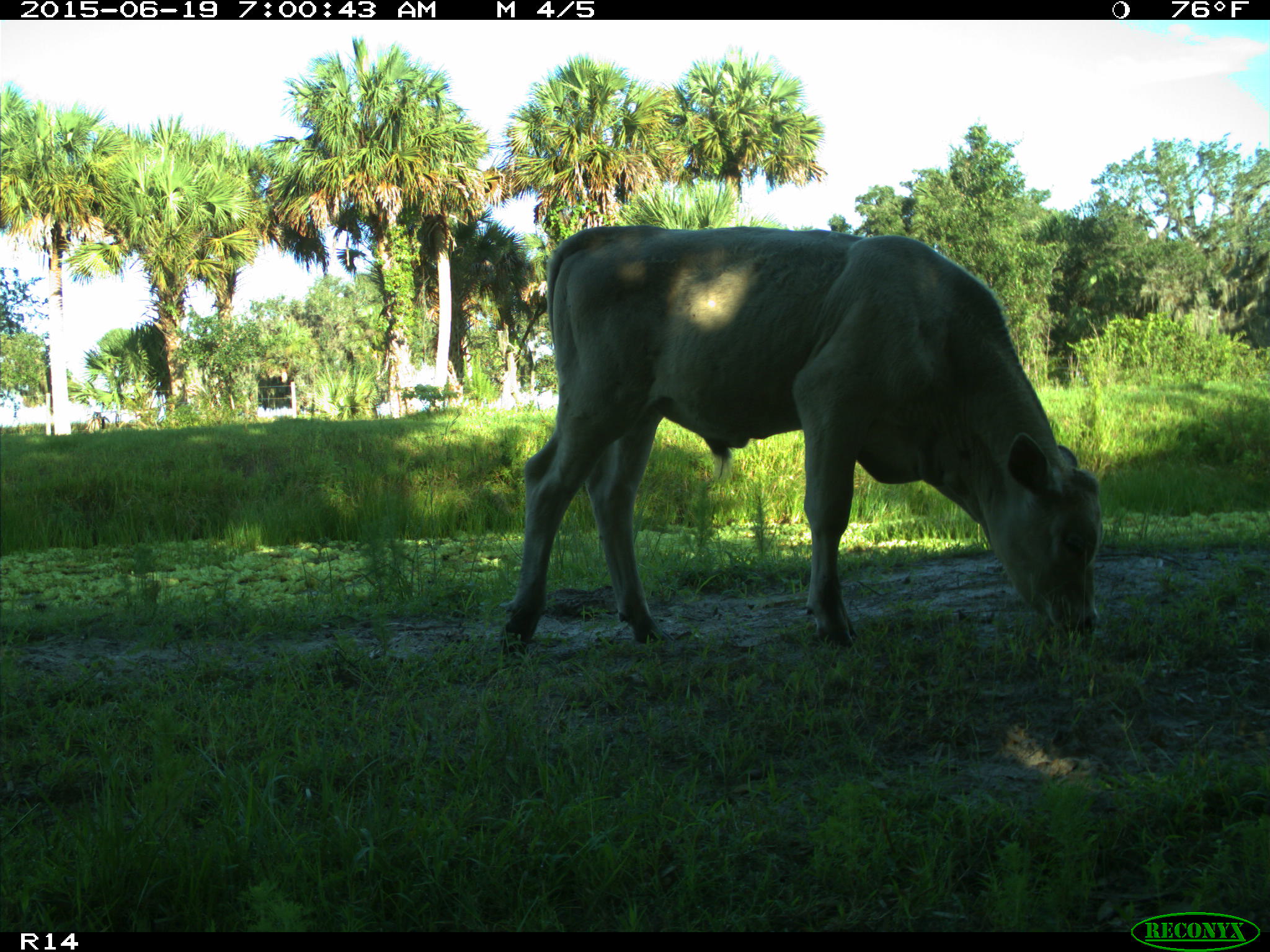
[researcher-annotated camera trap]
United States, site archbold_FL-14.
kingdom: Animalia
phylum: Chordata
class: Mammalia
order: Artiodactyla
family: Bovidae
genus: Bos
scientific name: Bos taurus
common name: domestic cow